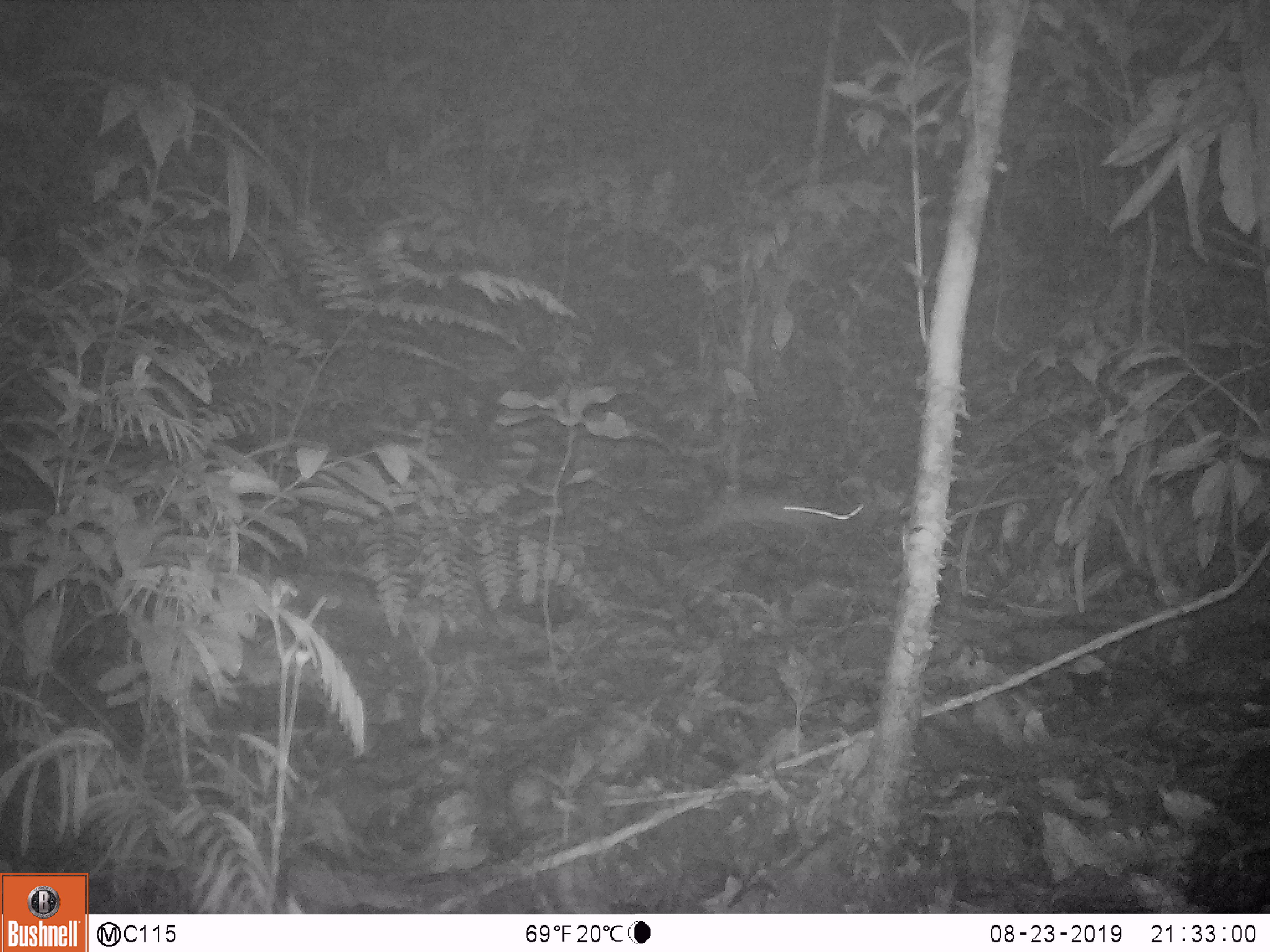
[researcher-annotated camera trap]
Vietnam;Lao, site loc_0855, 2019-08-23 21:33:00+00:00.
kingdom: Animalia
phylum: Chordata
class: Mammalia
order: Rodentia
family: Muridae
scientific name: Muridae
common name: old-world mice and rats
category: unidentified murid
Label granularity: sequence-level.